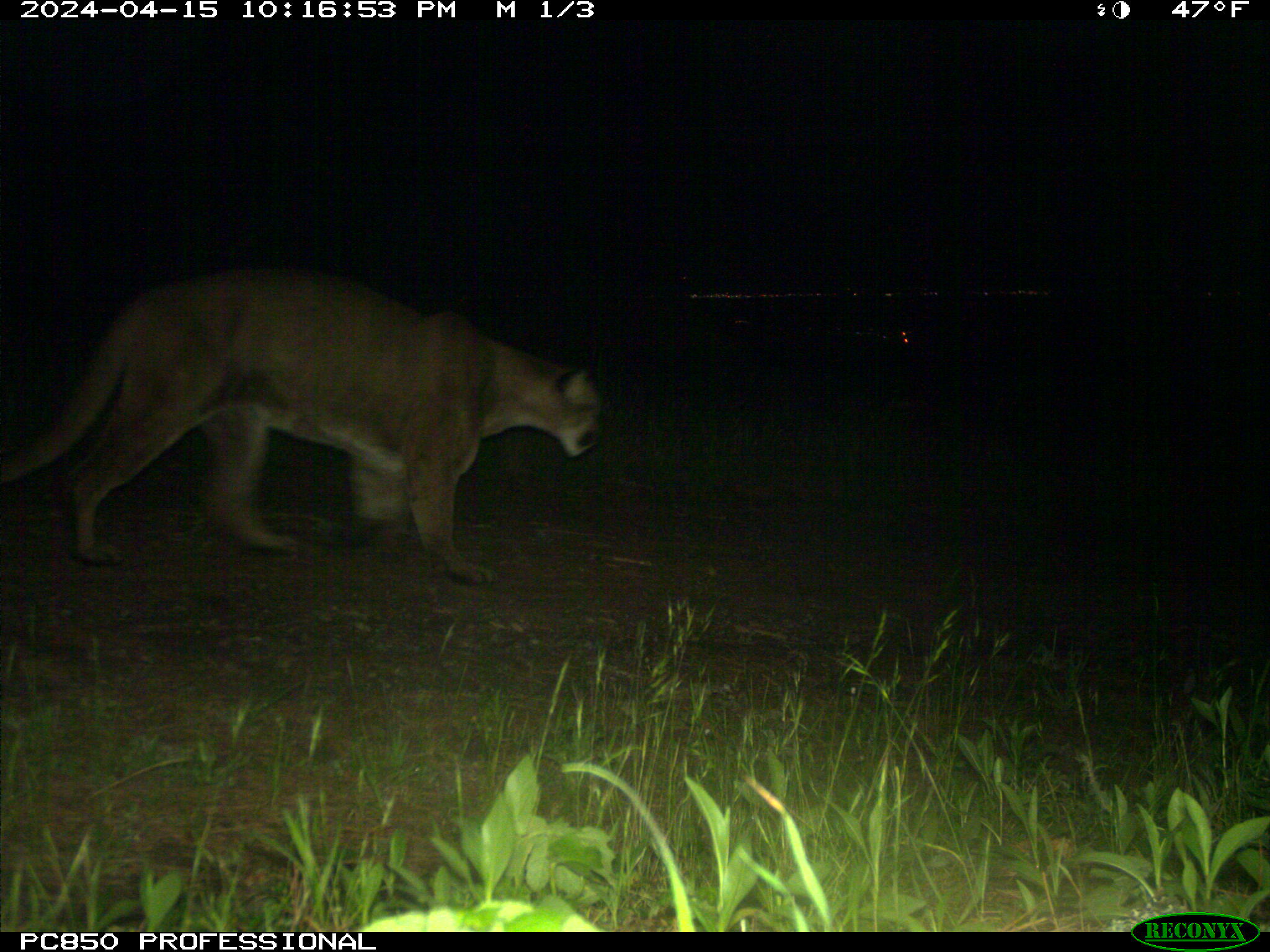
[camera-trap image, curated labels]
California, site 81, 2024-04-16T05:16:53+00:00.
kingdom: Animalia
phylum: Chordata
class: Mammalia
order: Carnivora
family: Felidae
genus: Puma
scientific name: Puma concolor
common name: puma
Puma (Puma concolor).